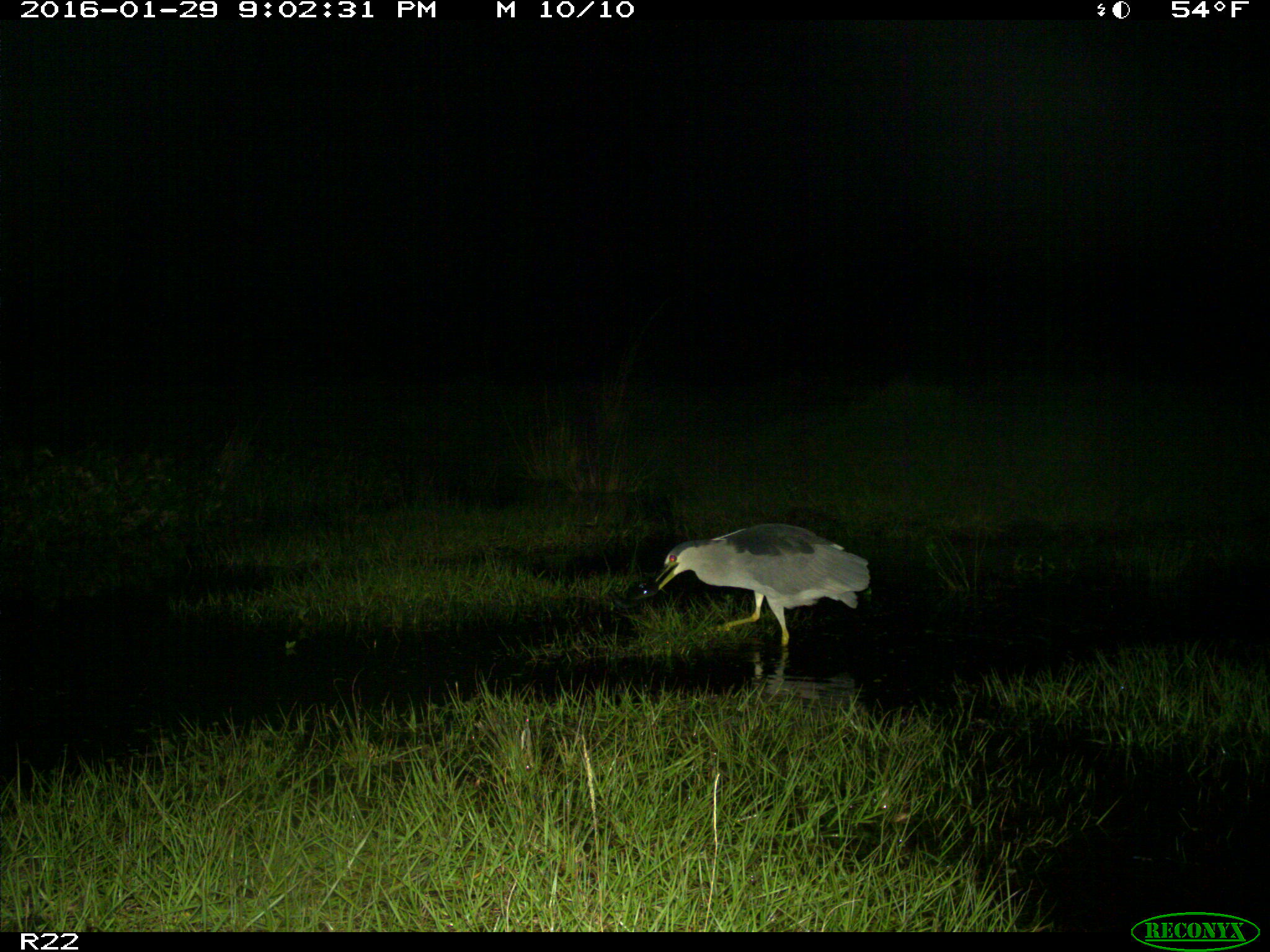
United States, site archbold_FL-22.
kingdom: Animalia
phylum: Chordata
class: Aves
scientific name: Aves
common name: birds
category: unidentified bird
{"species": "unidentified bird (birds) (Aves)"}